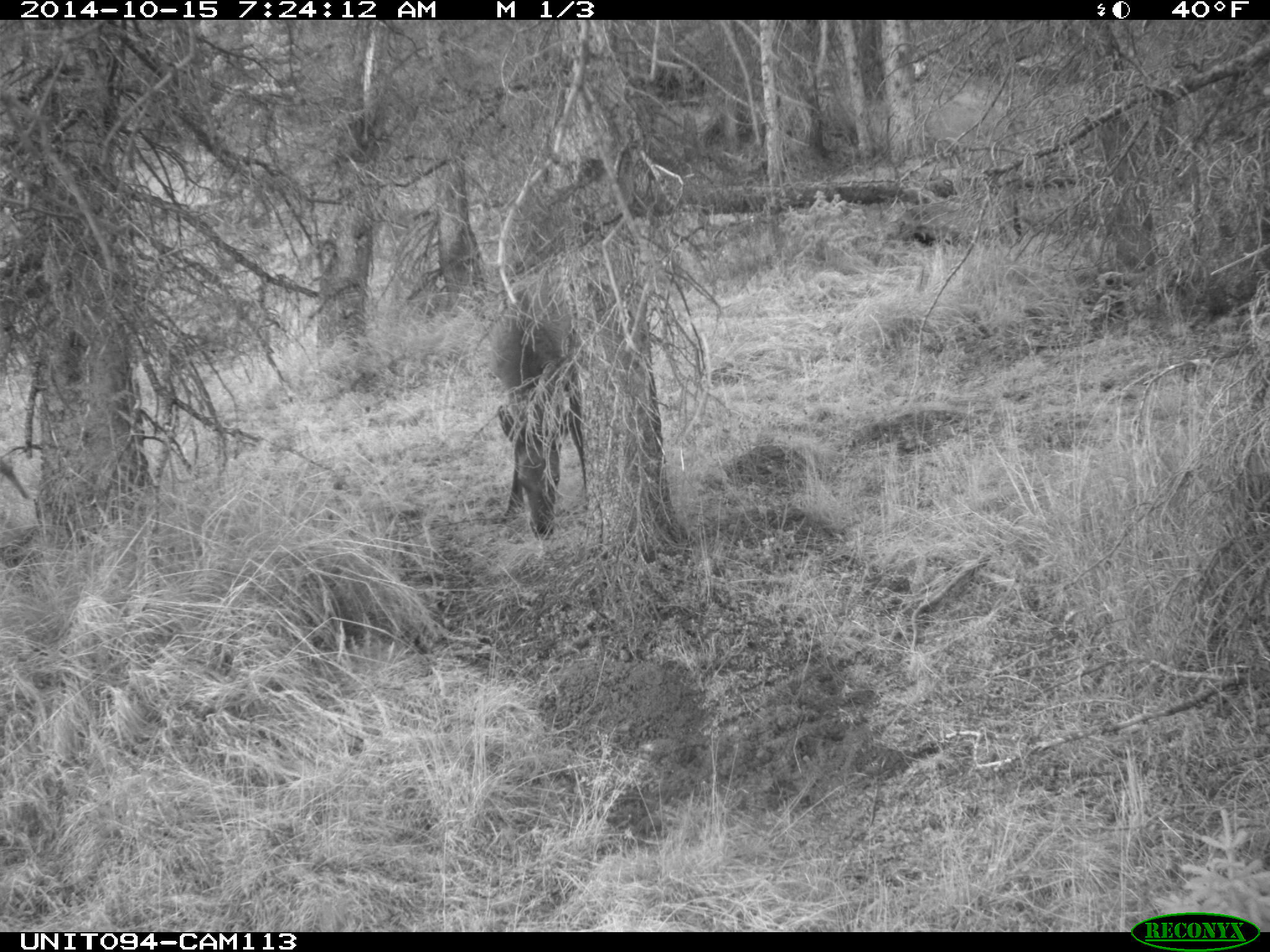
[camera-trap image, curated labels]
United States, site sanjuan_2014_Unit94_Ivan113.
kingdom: Animalia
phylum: Chordata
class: Mammalia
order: Artiodactyla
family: Cervidae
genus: Cervus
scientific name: Cervus elaphus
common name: red deer